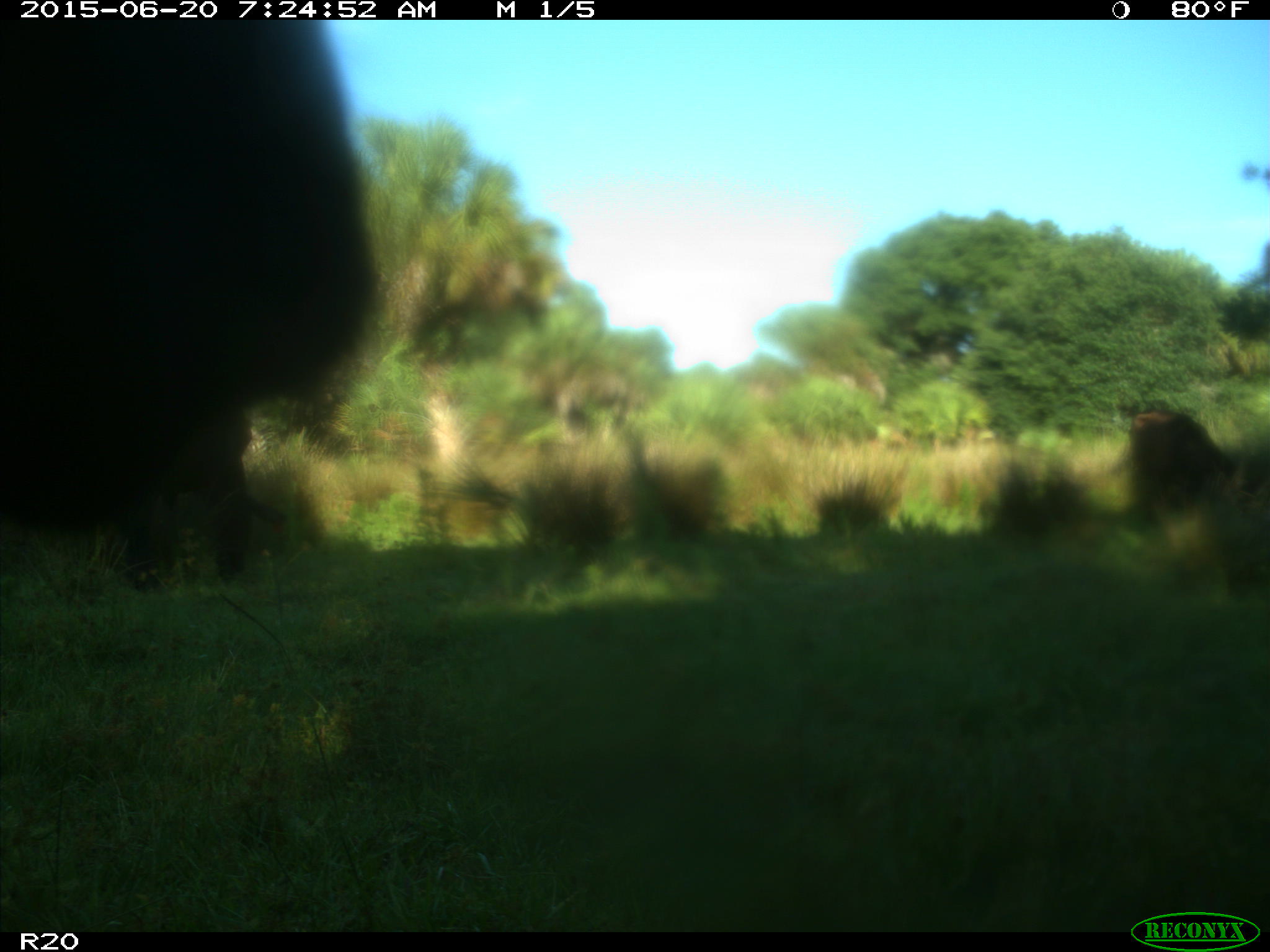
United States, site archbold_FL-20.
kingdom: Animalia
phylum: Chordata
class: Mammalia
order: Artiodactyla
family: Bovidae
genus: Bos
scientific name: Bos taurus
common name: domestic cow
Bos taurus (domestic cow).